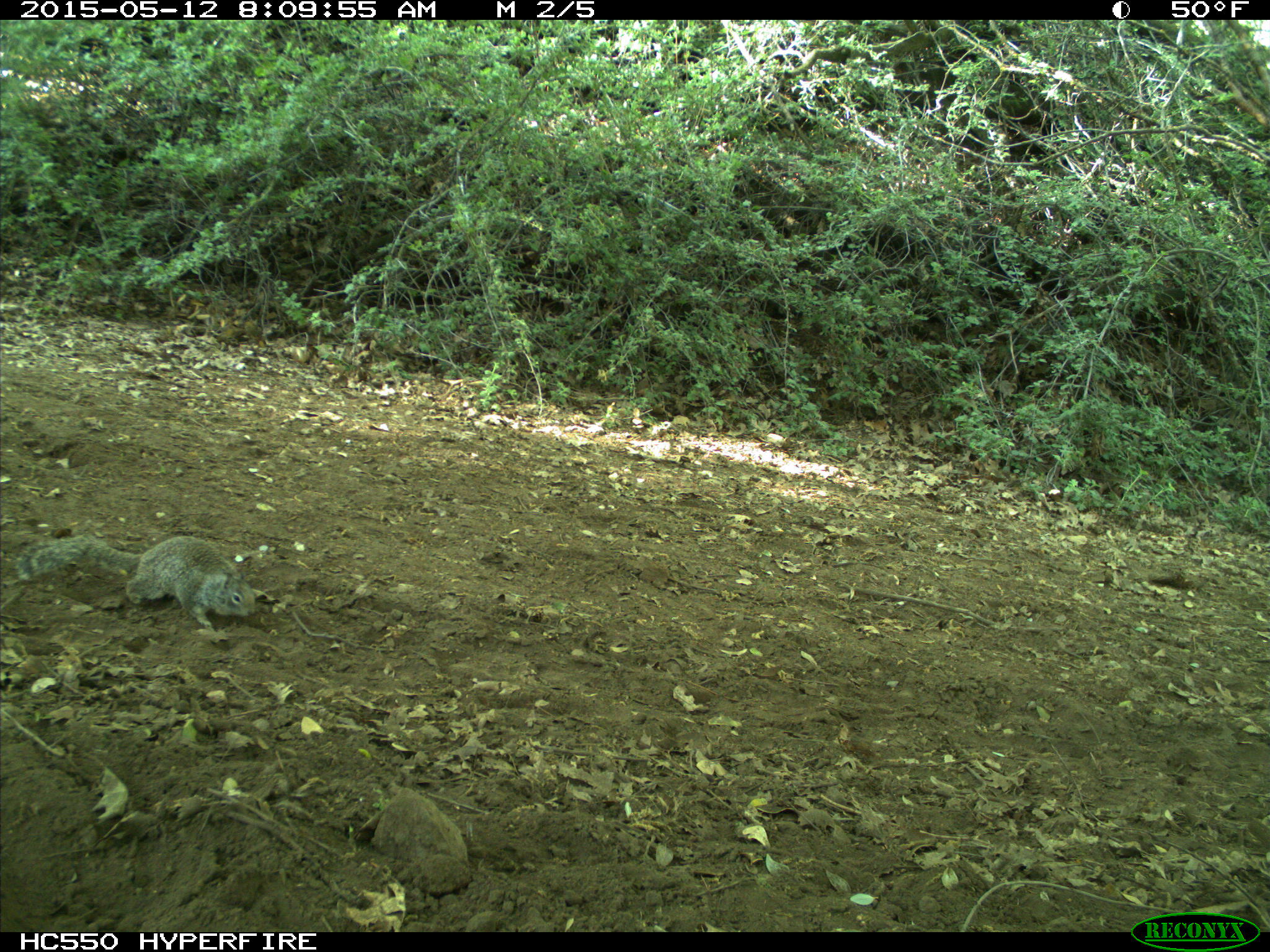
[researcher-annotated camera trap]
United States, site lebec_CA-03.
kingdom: Animalia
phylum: Chordata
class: Mammalia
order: Rodentia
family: Sciuridae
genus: Otospermophilus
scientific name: Otospermophilus beecheyi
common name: california ground squirrel